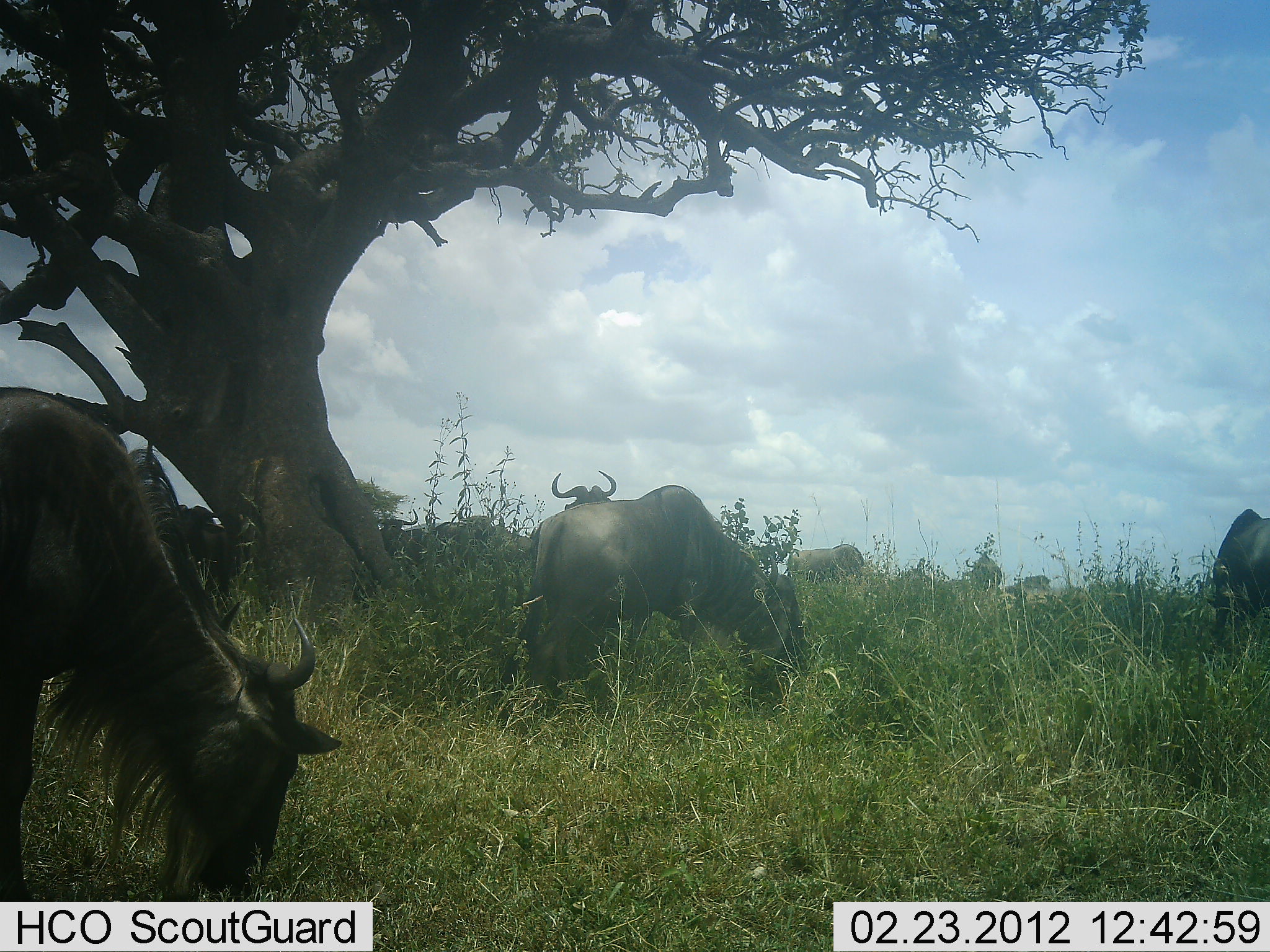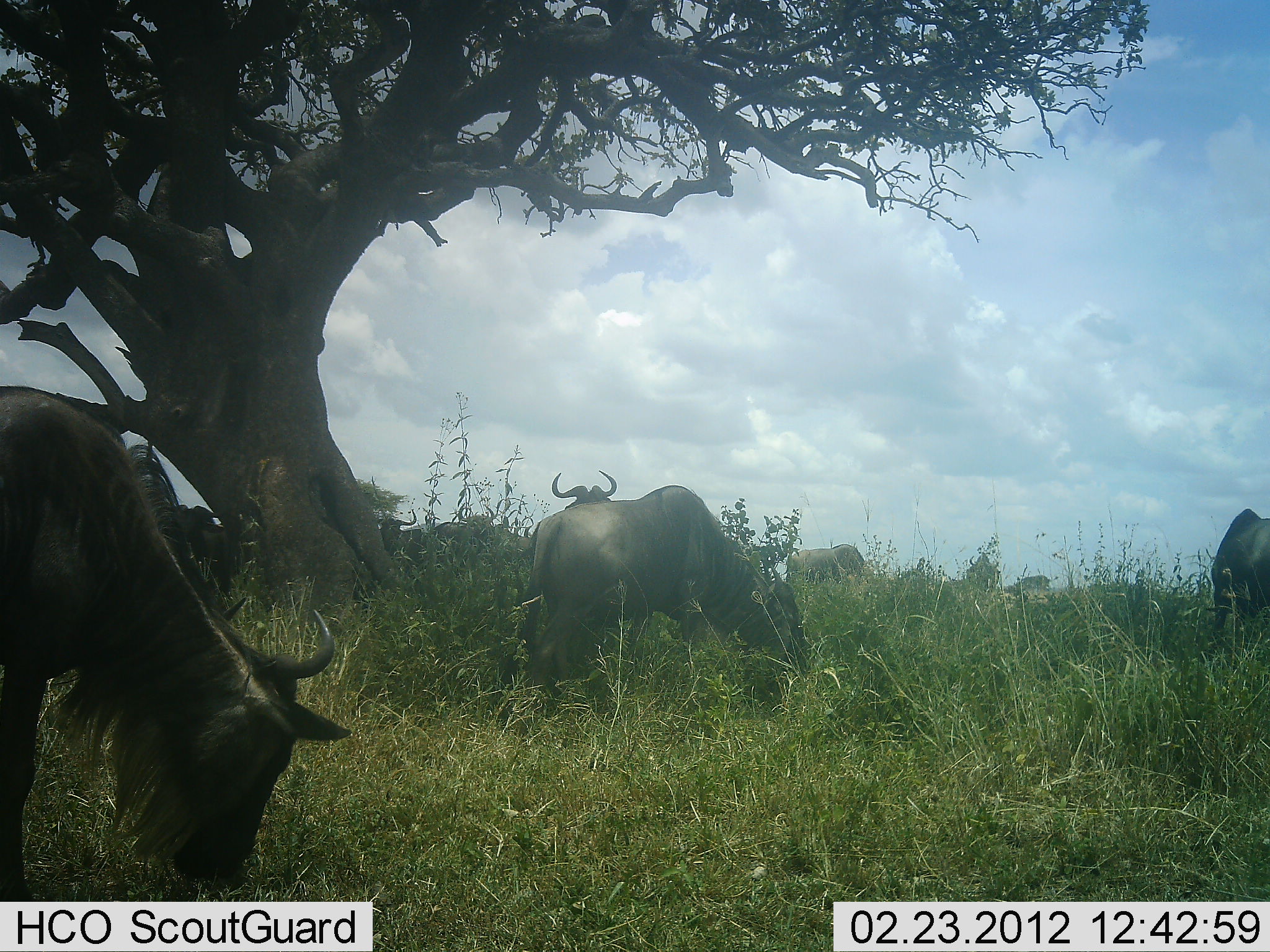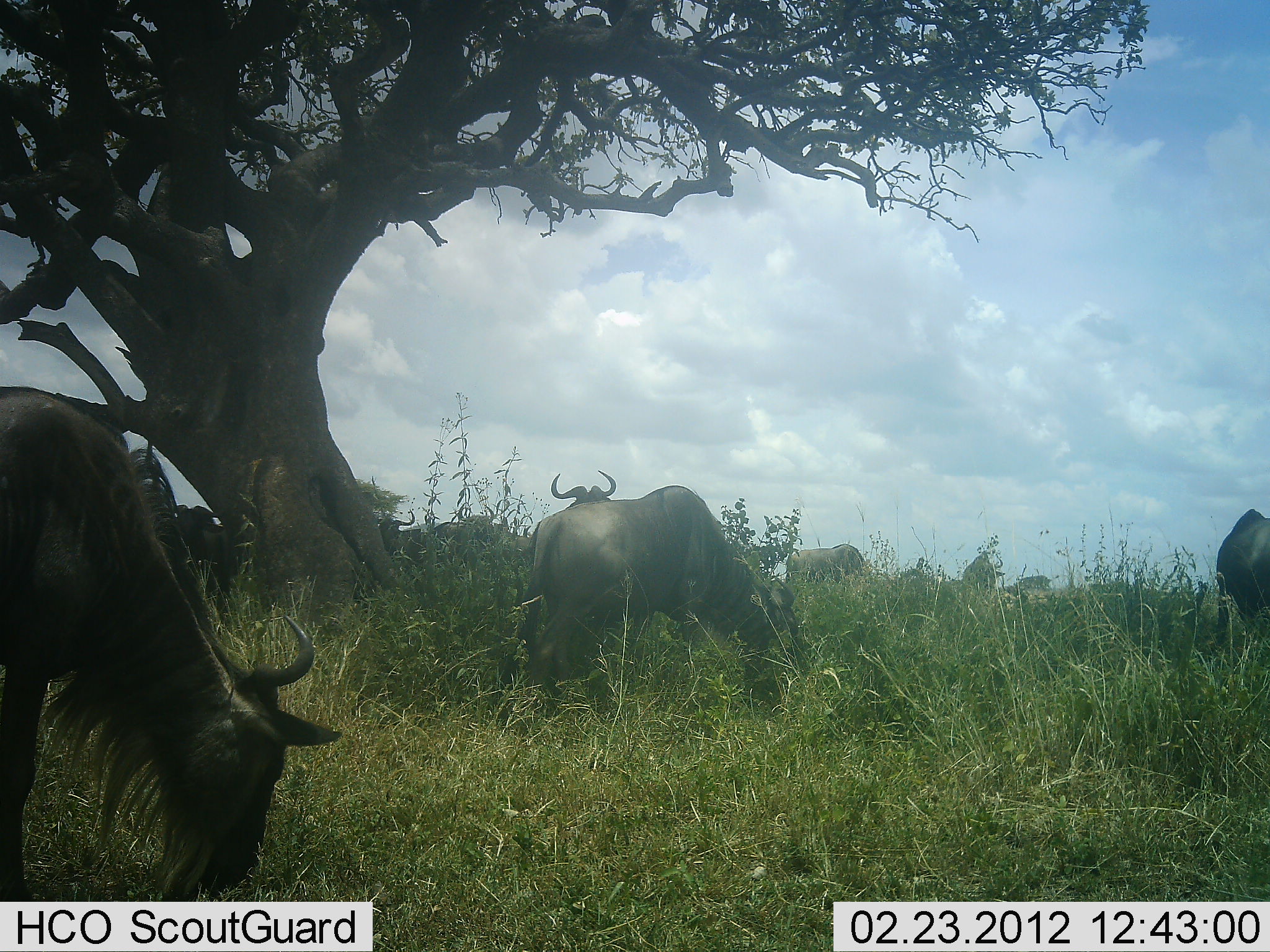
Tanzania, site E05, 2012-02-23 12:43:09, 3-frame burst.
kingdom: Animalia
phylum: Chordata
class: Mammalia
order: Artiodactyla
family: Bovidae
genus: Connochaetes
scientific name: Connochaetes taurinus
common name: blue wildebeest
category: wildebeest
Wildebeest (blue wildebeest) (Connochaetes taurinus), count 9. Behavior (volunteer vote fractions): standing 54%, resting 4%, moving 7%, interacting 4%. Young present (vote fraction): 0%. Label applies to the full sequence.